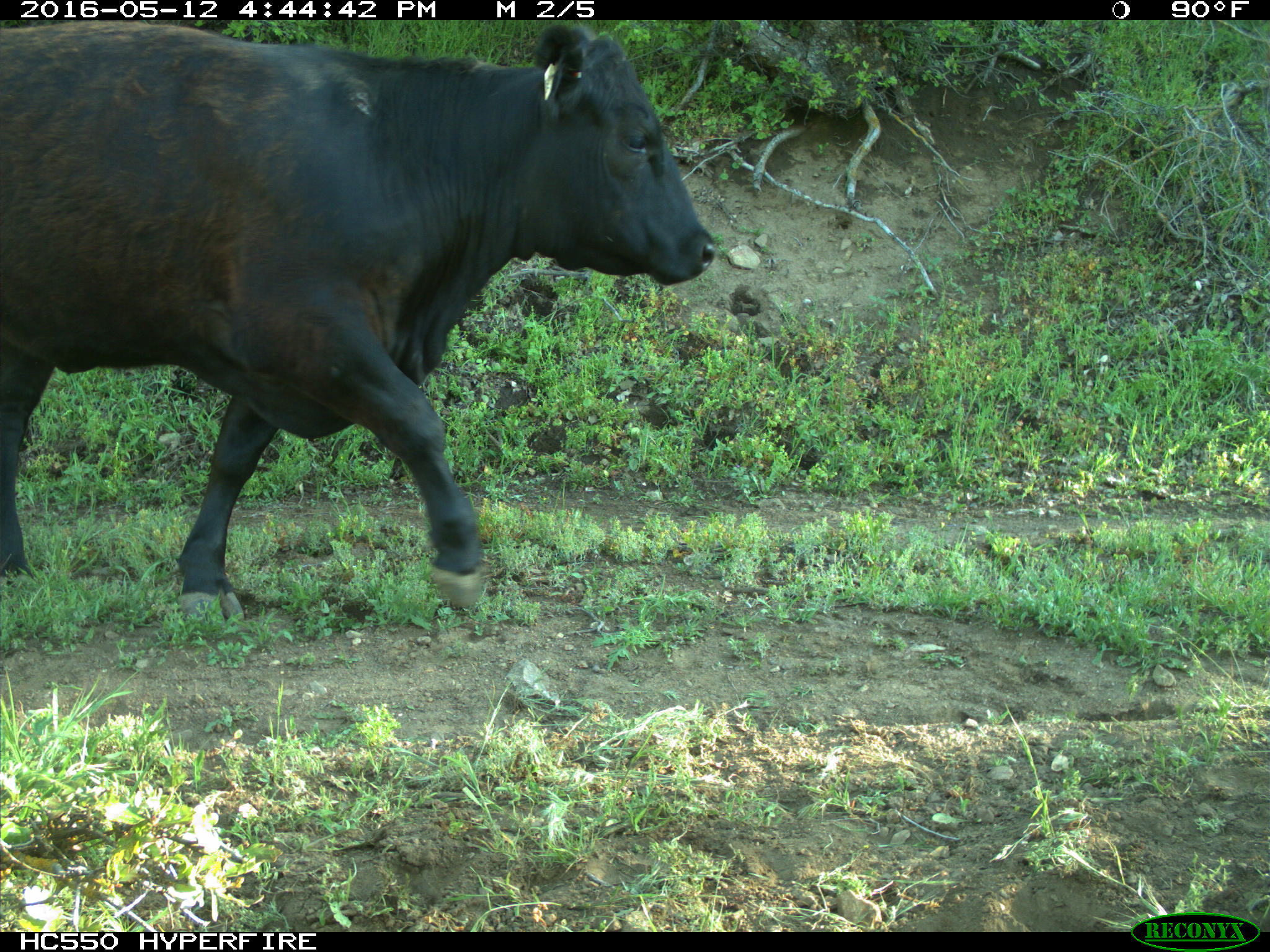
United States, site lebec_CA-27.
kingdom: Animalia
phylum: Chordata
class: Mammalia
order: Artiodactyla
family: Bovidae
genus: Bos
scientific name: Bos taurus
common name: domestic cow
Bos taurus (domestic cow).